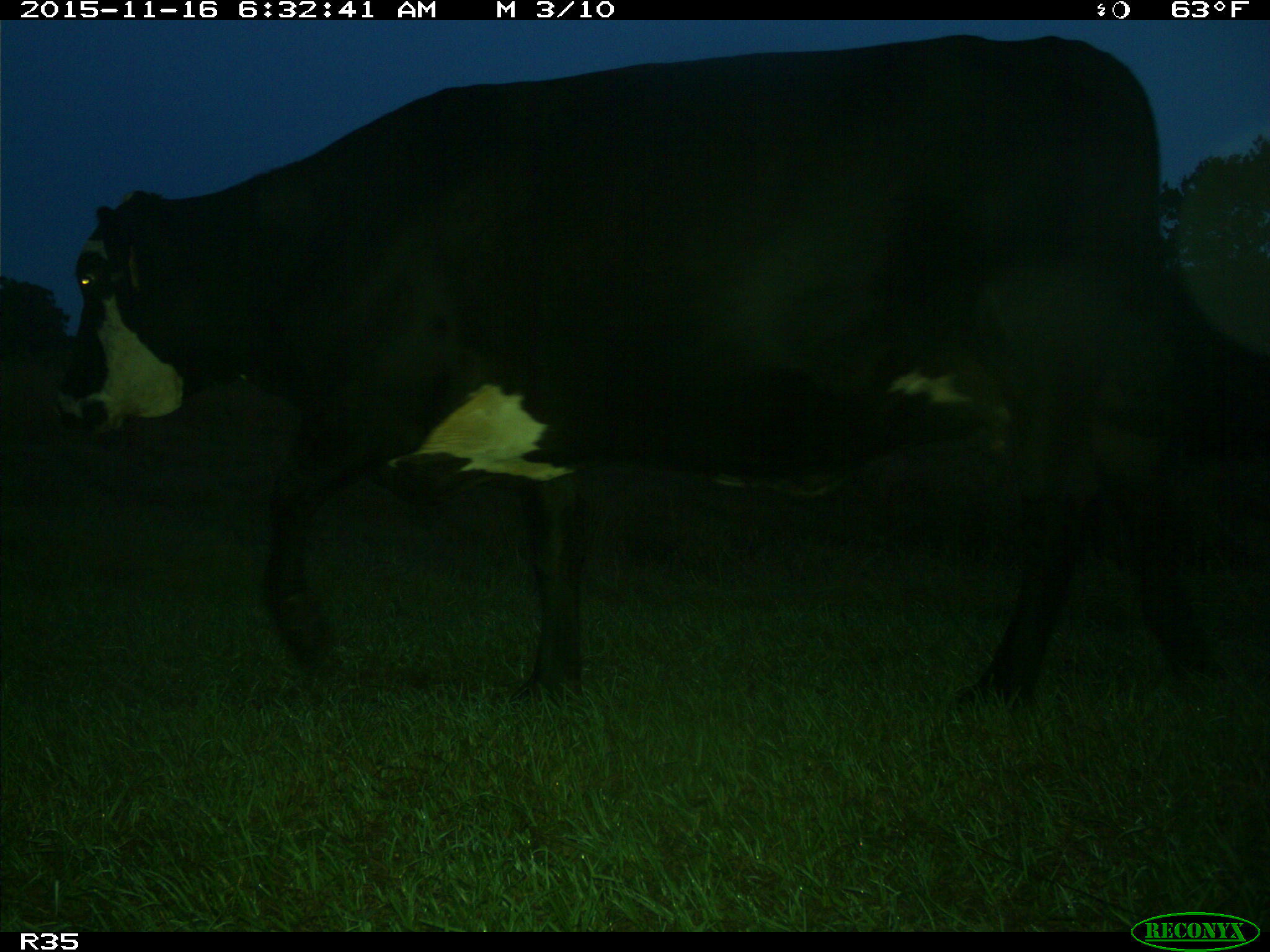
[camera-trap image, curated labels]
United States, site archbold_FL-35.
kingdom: Animalia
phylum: Chordata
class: Mammalia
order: Artiodactyla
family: Bovidae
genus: Bos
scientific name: Bos taurus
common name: domestic cow